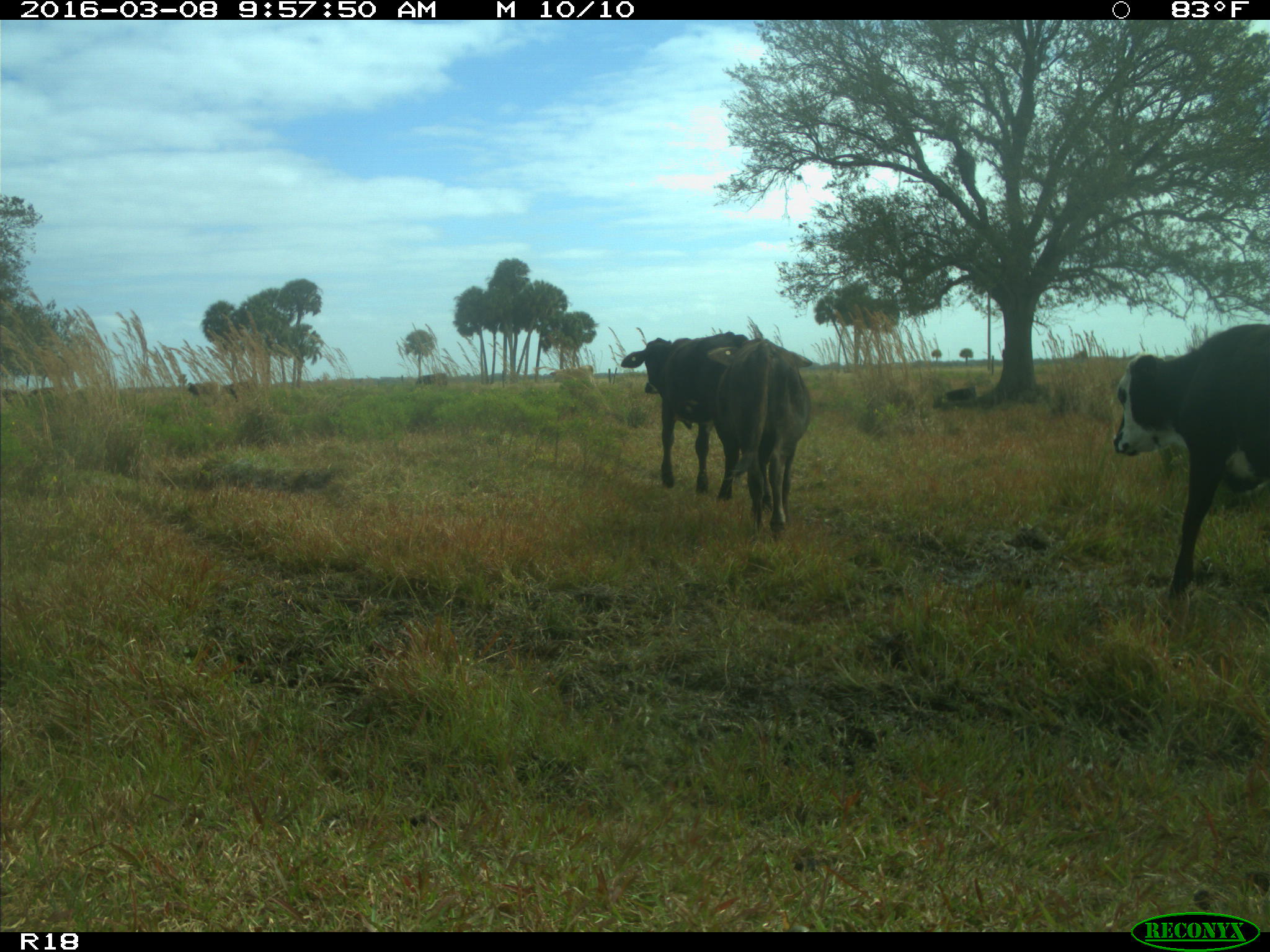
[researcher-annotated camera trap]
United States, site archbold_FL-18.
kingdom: Animalia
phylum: Chordata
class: Mammalia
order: Artiodactyla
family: Bovidae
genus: Bos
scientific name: Bos taurus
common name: domestic cow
Bos taurus (domestic cow).